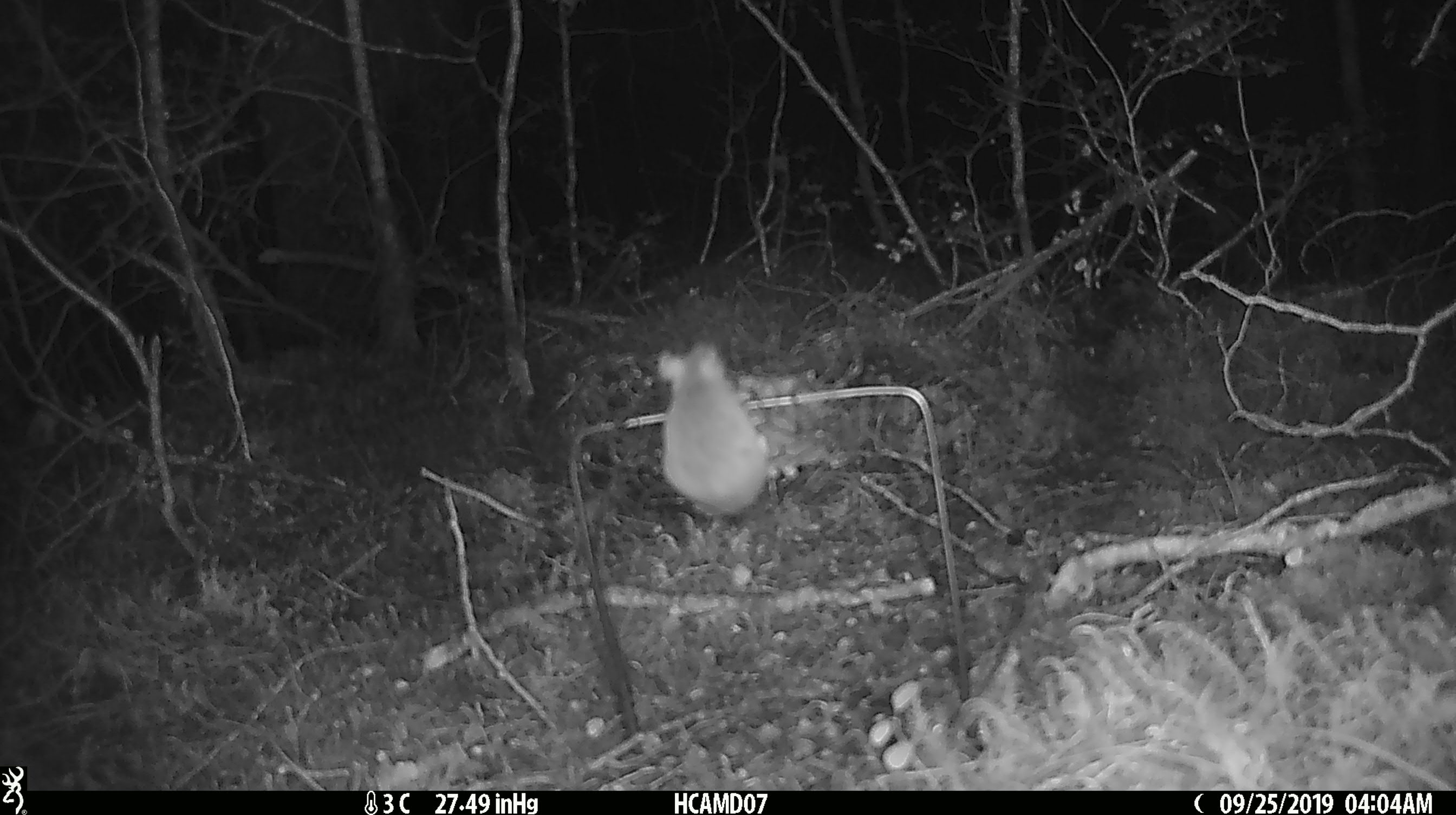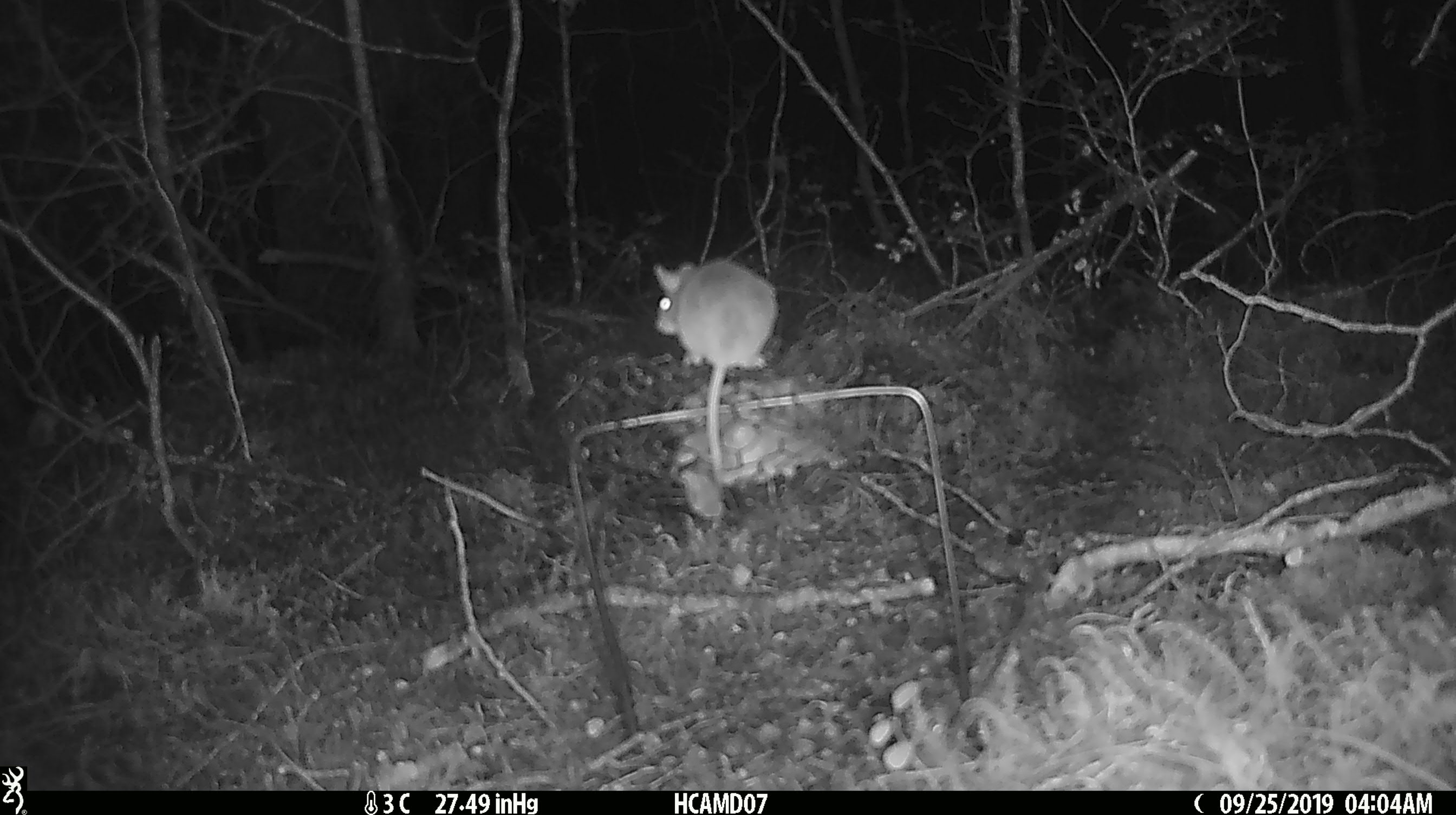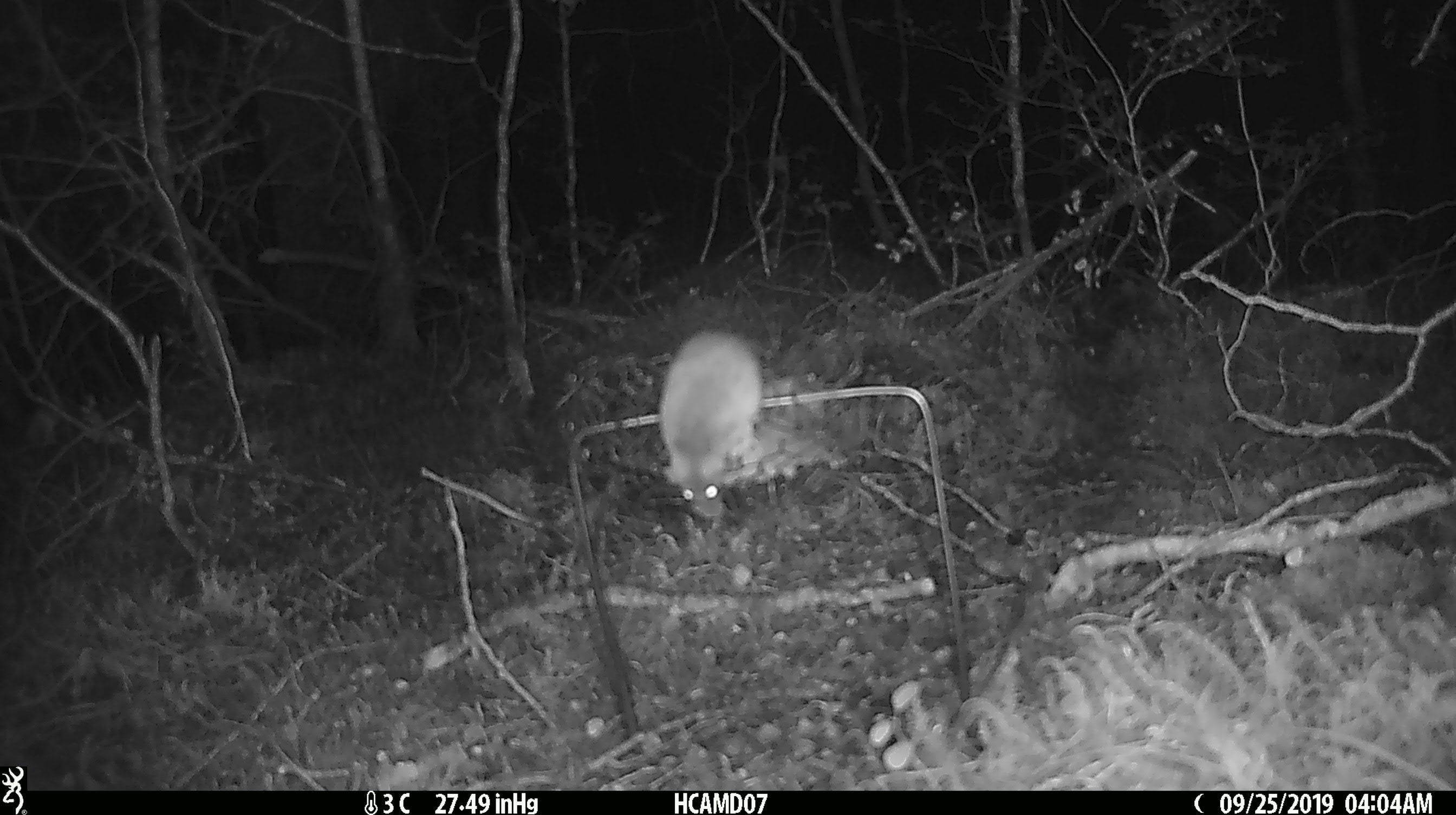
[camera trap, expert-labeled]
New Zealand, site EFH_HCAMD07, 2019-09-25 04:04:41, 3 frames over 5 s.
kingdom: Animalia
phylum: Chordata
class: Mammalia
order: Rodentia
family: Muridae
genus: Mus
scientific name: Mus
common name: mouse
Mouse (Mus).